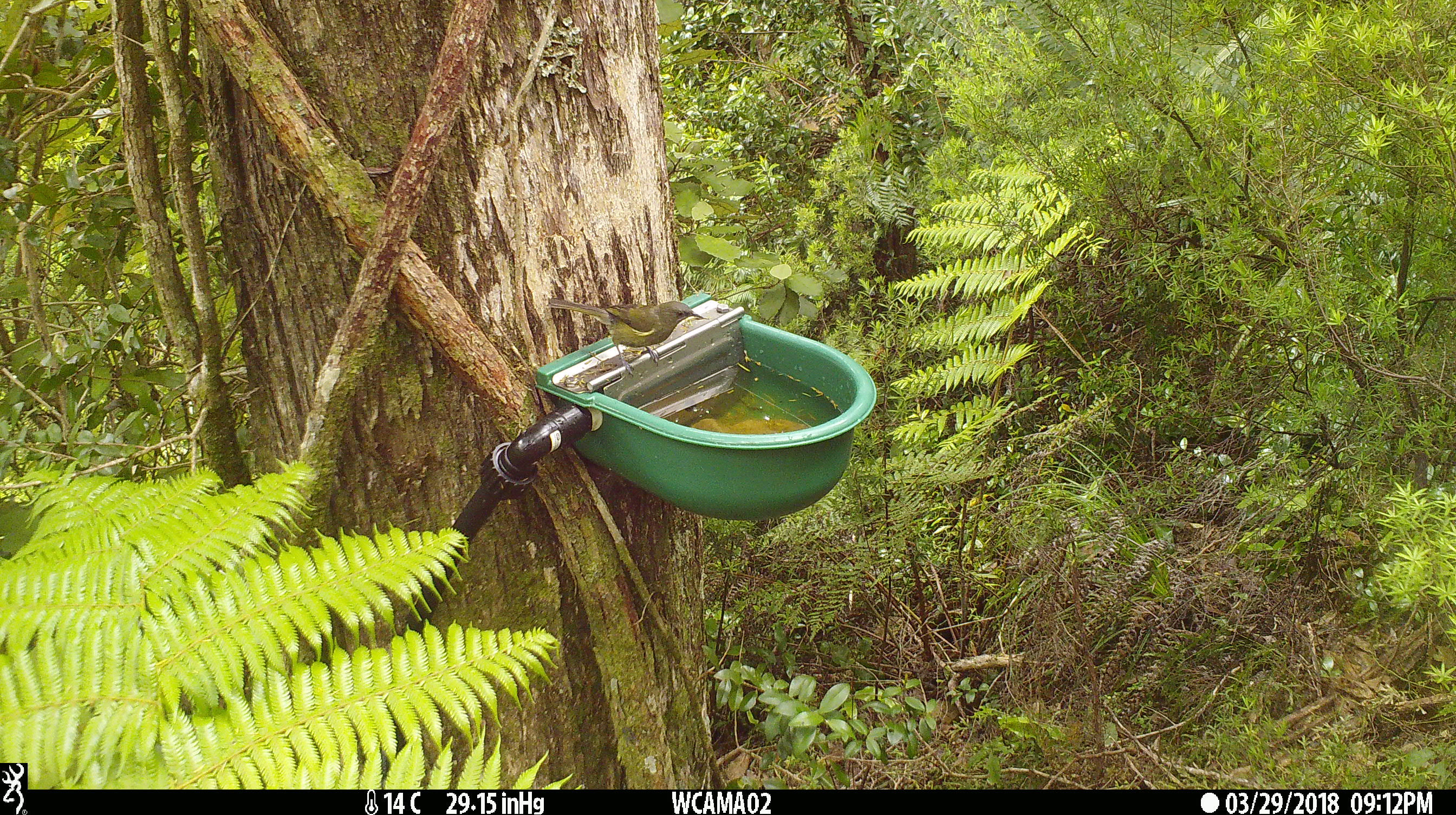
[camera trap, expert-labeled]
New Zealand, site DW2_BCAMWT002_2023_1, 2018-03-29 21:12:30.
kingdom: Animalia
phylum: Chordata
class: Aves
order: Passeriformes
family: Meliphagidae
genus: Anthornis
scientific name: Anthornis melanura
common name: new zealand bellbird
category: bellbird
Bellbird (new zealand bellbird) (Anthornis melanura).